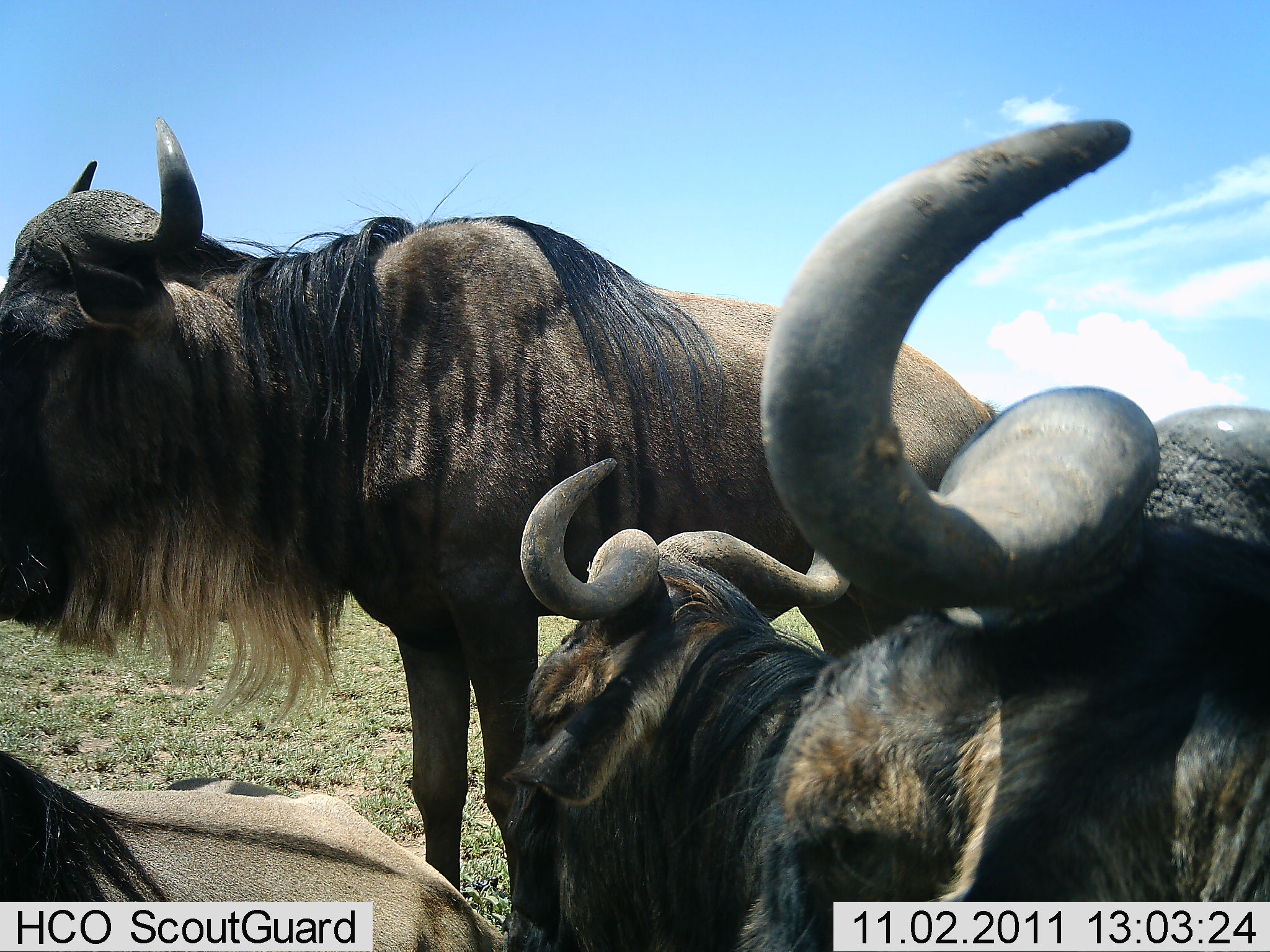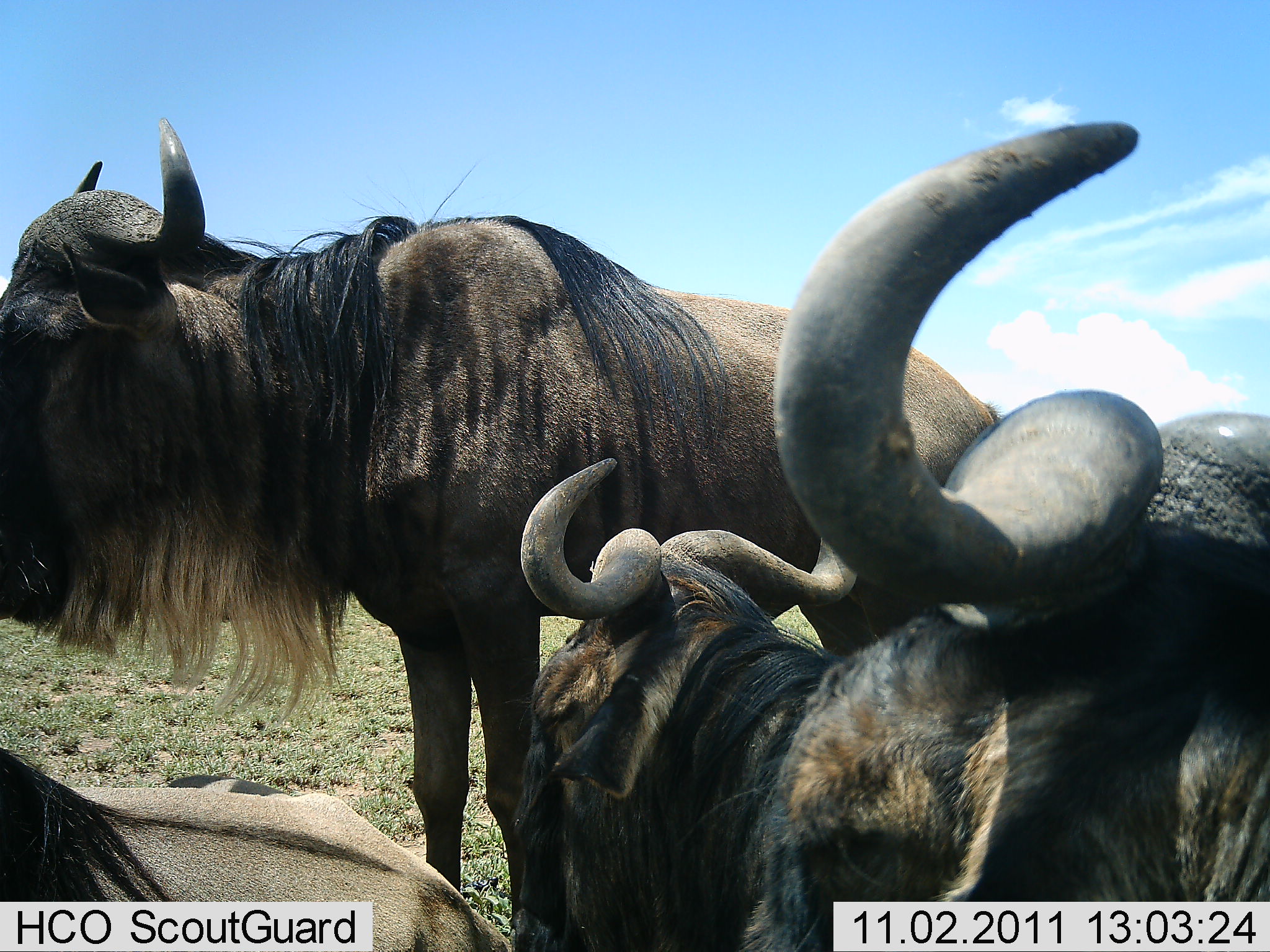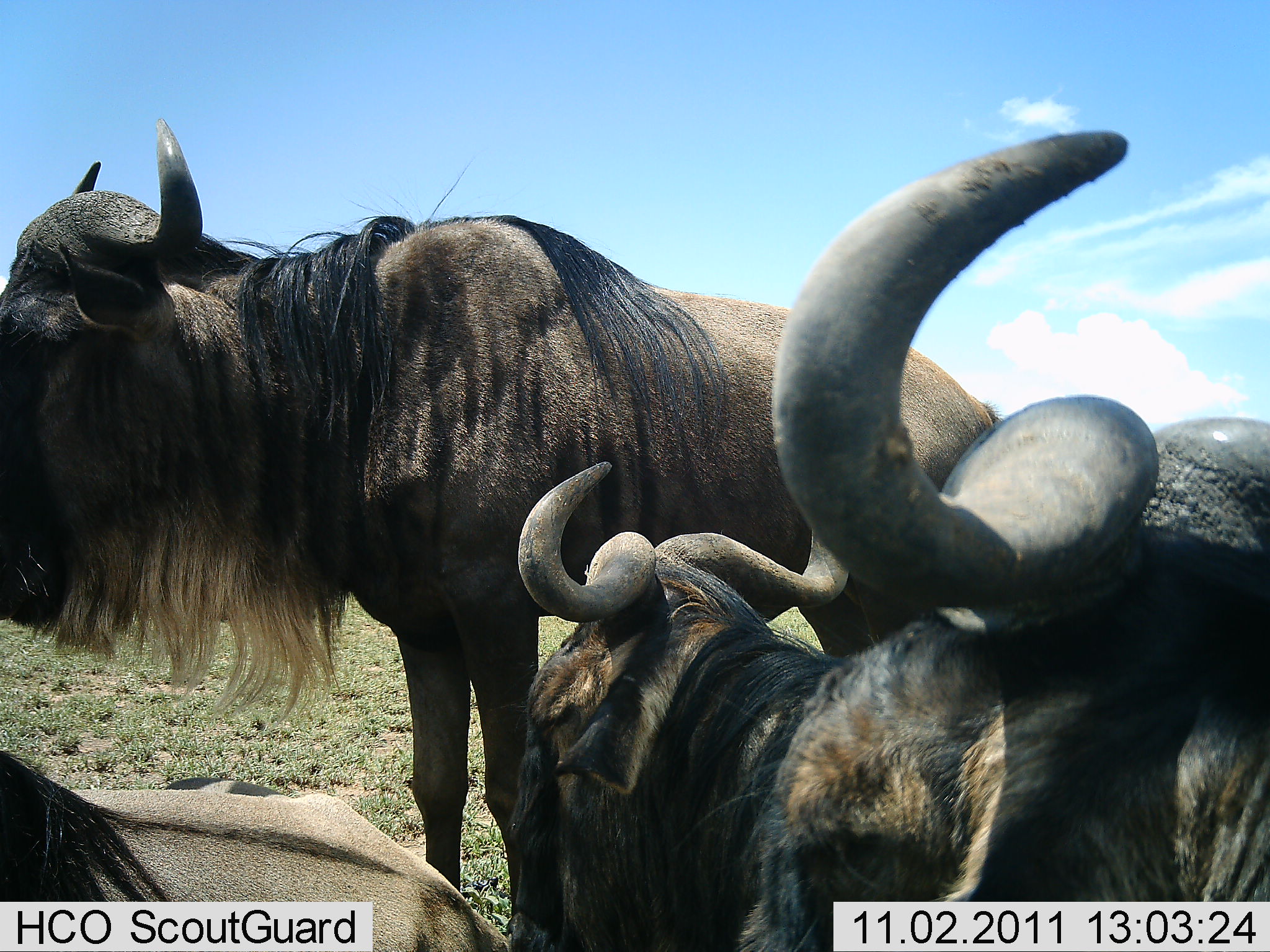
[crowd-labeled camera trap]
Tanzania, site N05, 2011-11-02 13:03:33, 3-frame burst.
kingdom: Animalia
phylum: Chordata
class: Mammalia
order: Artiodactyla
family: Bovidae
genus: Connochaetes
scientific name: Connochaetes taurinus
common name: blue wildebeest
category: wildebeest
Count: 4.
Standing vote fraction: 89%.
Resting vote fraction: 56%.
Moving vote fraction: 6%.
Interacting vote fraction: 17%.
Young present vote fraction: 0%.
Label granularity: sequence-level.